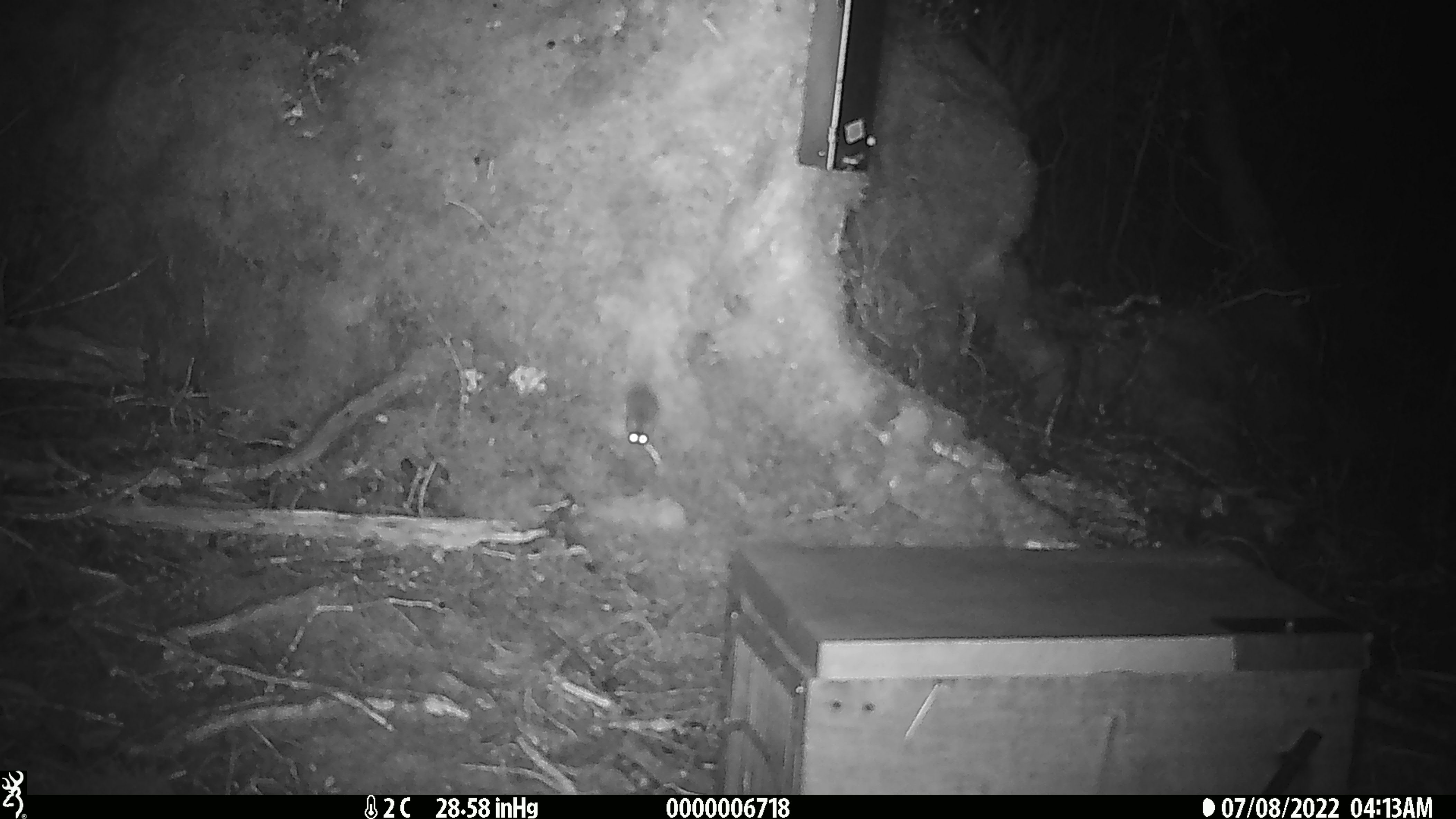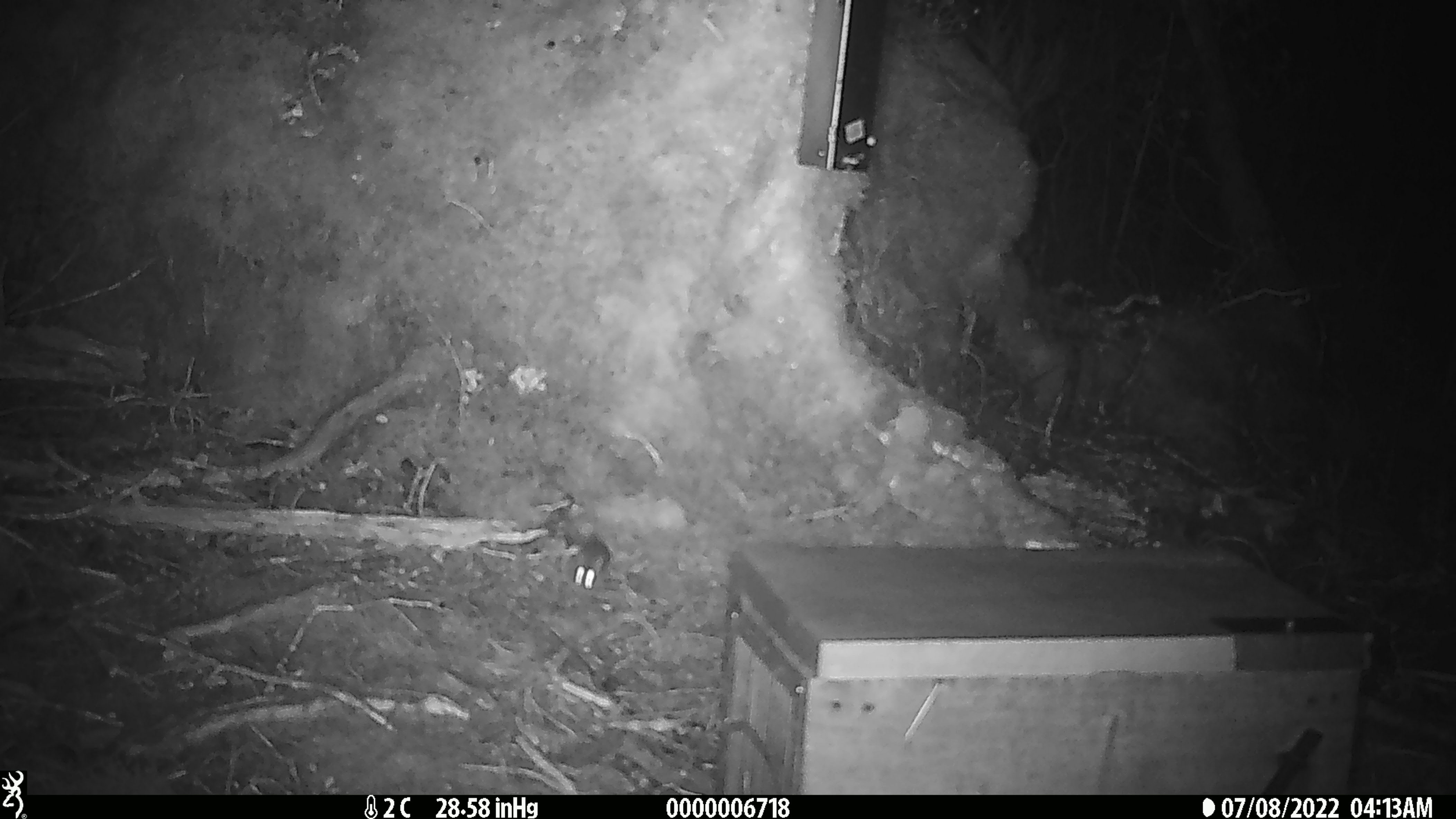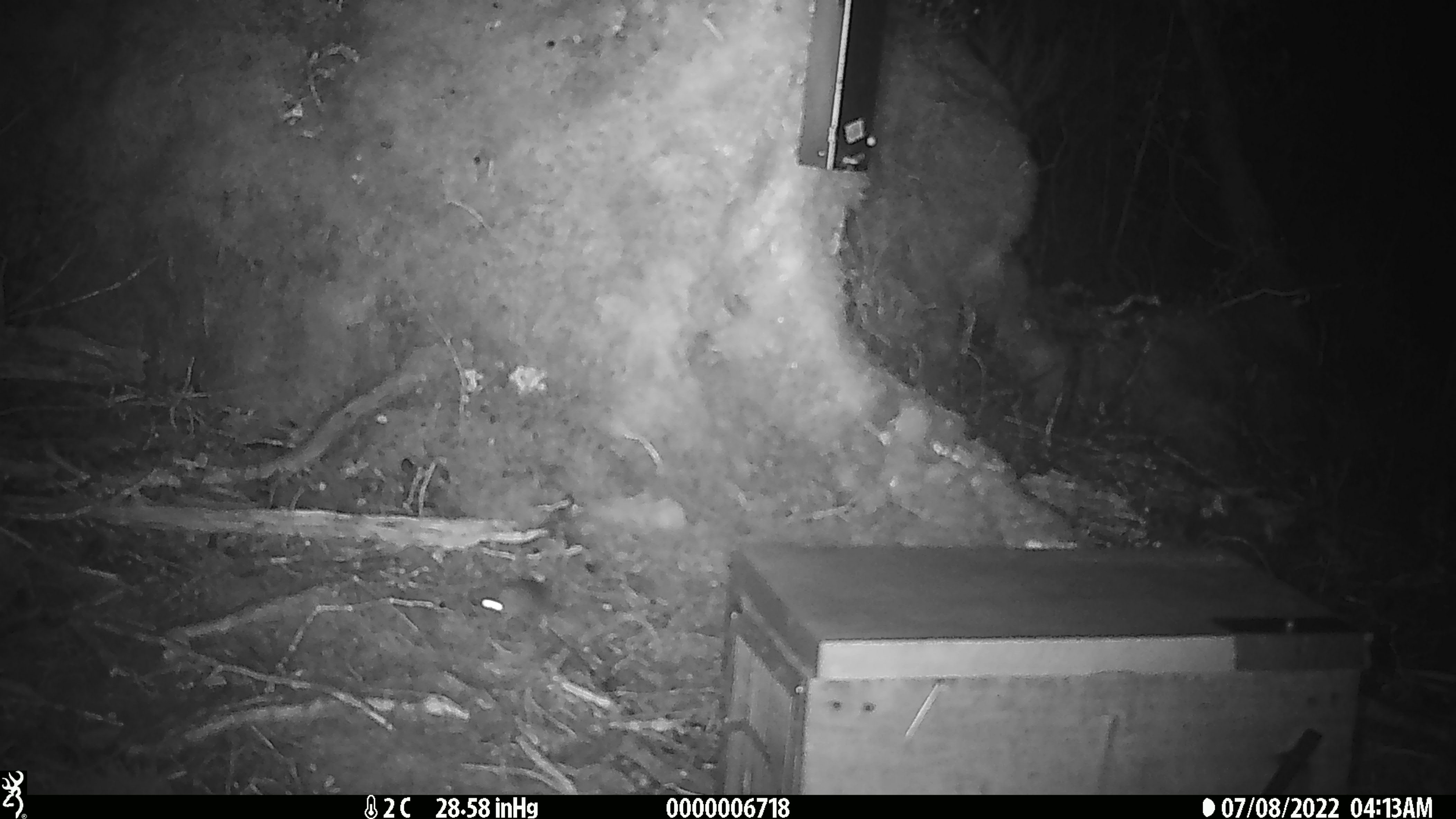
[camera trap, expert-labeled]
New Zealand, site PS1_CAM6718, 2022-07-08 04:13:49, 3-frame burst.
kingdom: Animalia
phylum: Chordata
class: Mammalia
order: Rodentia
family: Muridae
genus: Mus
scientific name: Mus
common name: mouse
Mouse (Mus).